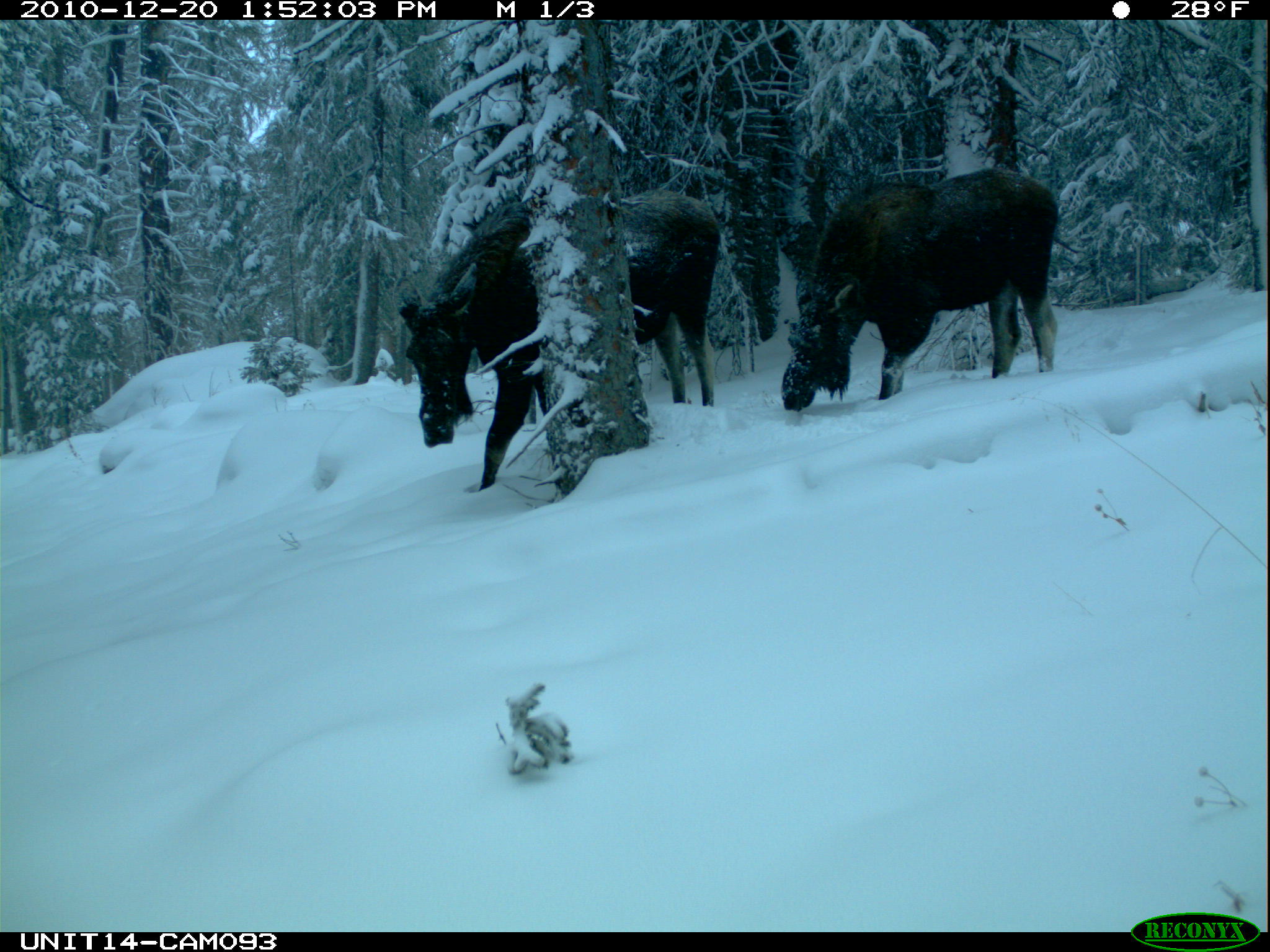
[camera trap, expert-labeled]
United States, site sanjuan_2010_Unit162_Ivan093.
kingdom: Animalia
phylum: Chordata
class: Mammalia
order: Artiodactyla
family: Cervidae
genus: Alces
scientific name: Alces alces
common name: moose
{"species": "Alces alces (moose)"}